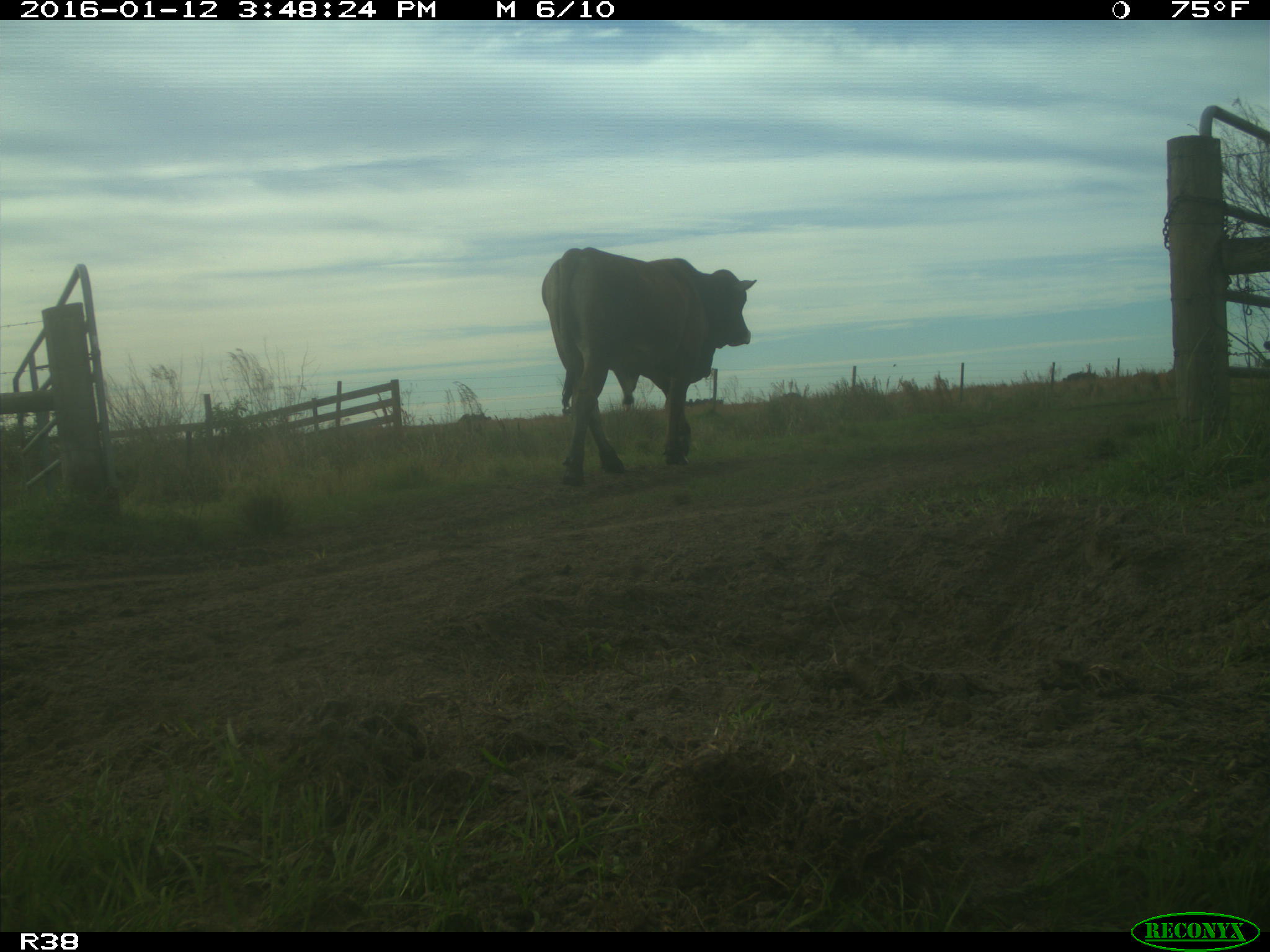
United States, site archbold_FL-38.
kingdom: Animalia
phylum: Chordata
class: Mammalia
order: Artiodactyla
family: Bovidae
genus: Bos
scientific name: Bos taurus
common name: domestic cow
Bos taurus (domestic cow).